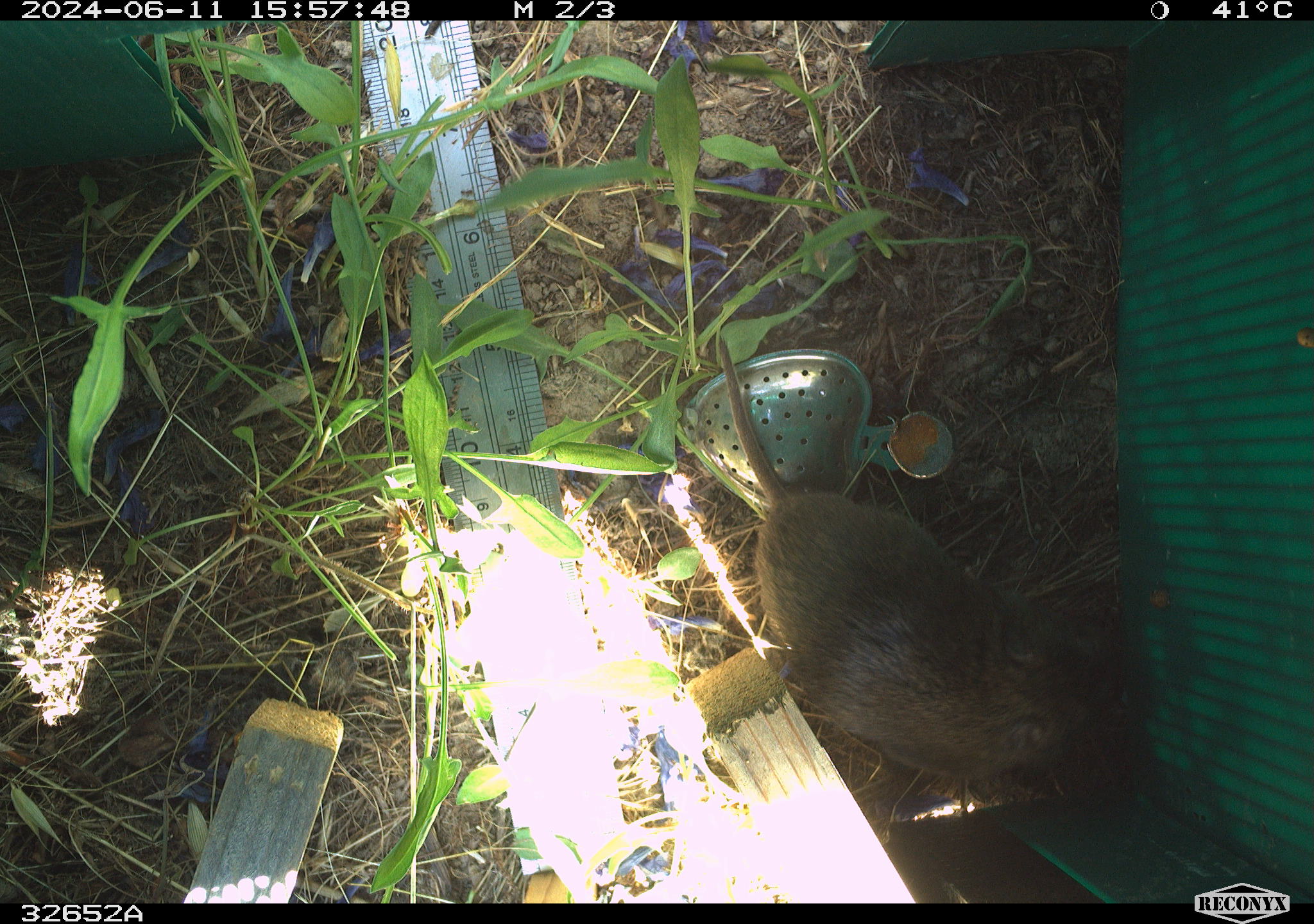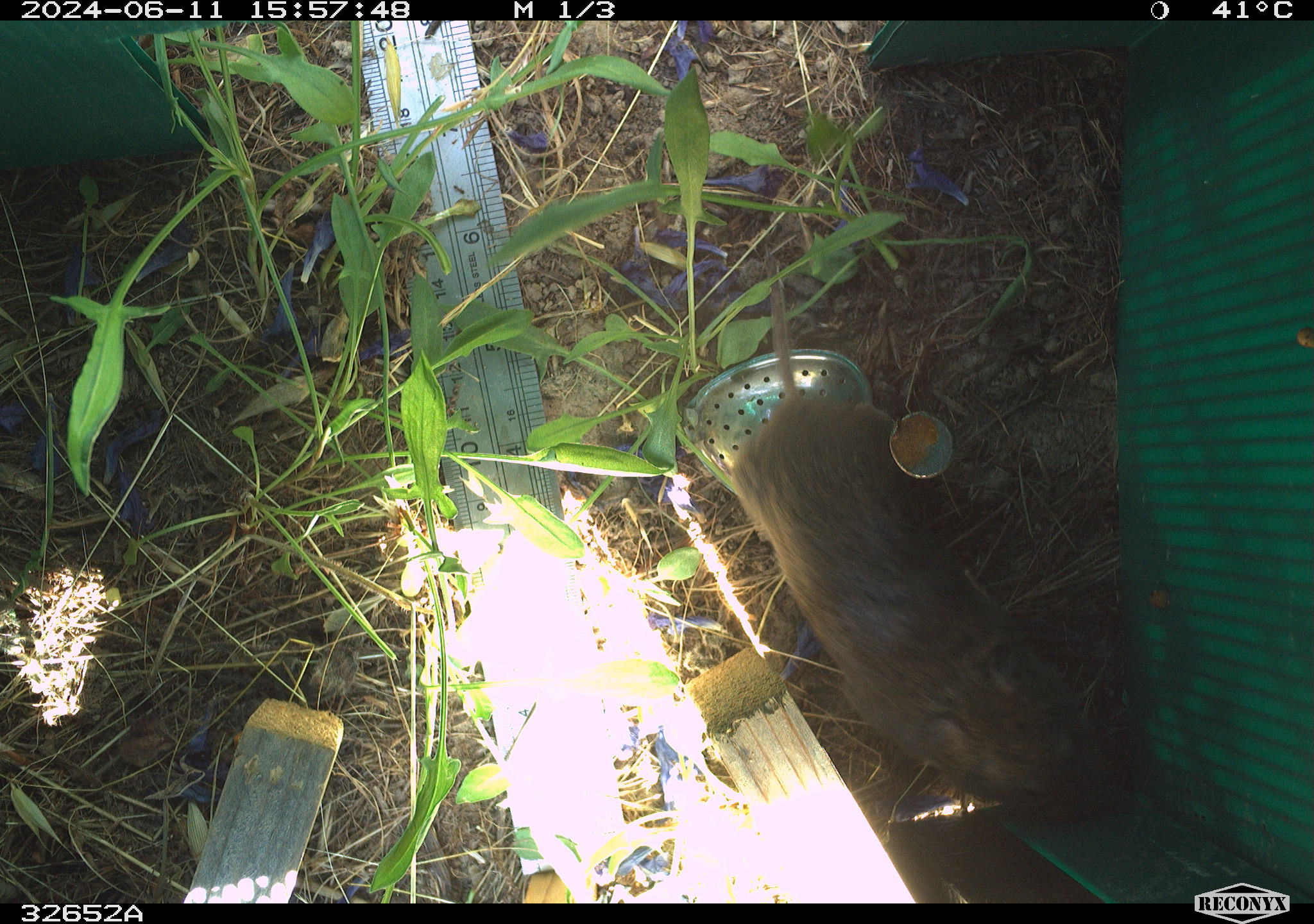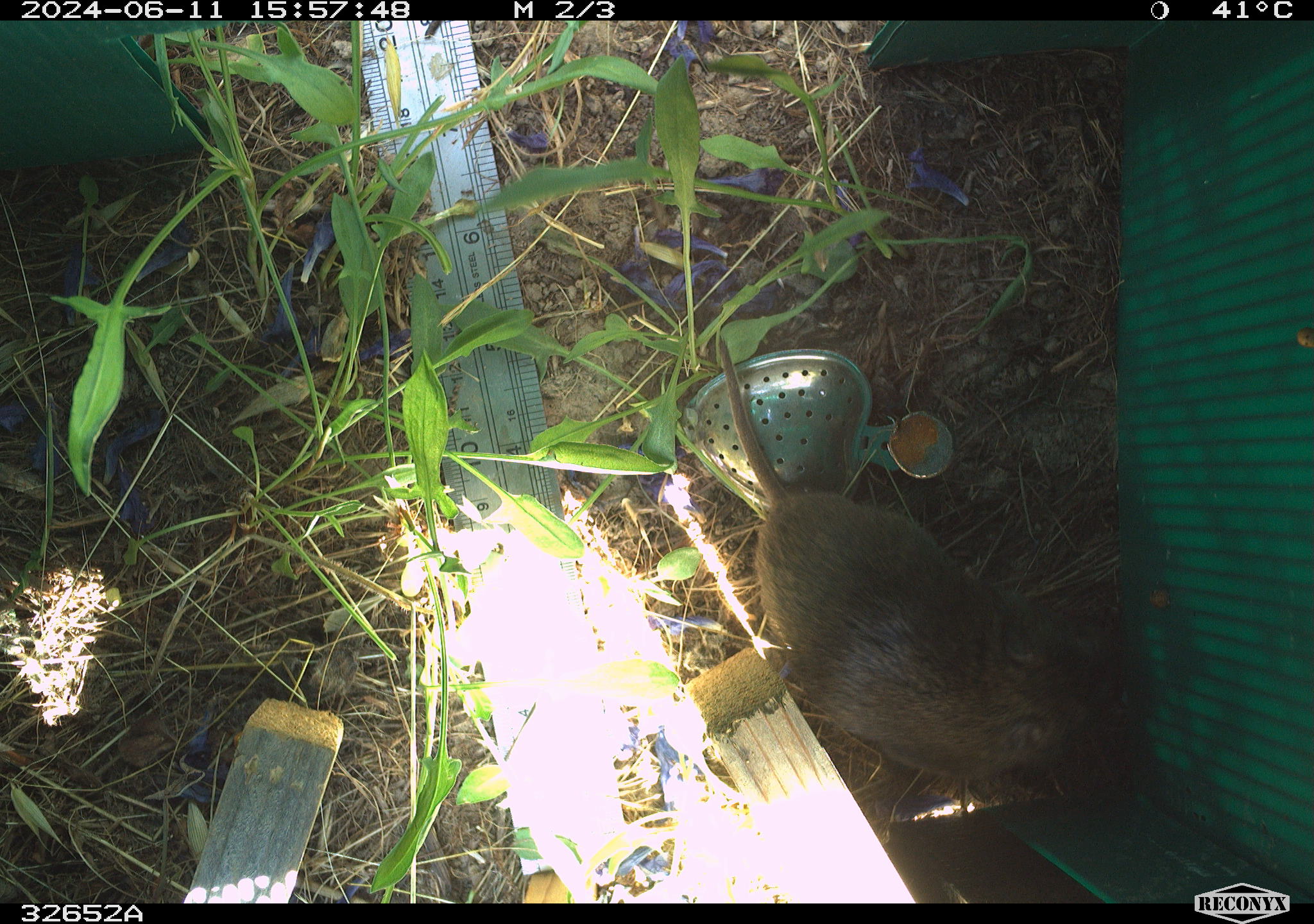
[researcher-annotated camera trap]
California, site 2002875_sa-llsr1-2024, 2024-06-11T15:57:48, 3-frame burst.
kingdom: Animalia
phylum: Chordata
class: Mammalia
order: Rodentia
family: Cricetidae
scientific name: Arvicolinae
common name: voles, lemmings, and muskrats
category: arvicolinae subfamily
Arvicolinae subfamily (voles, lemmings, and muskrats) (Arvicolinae).